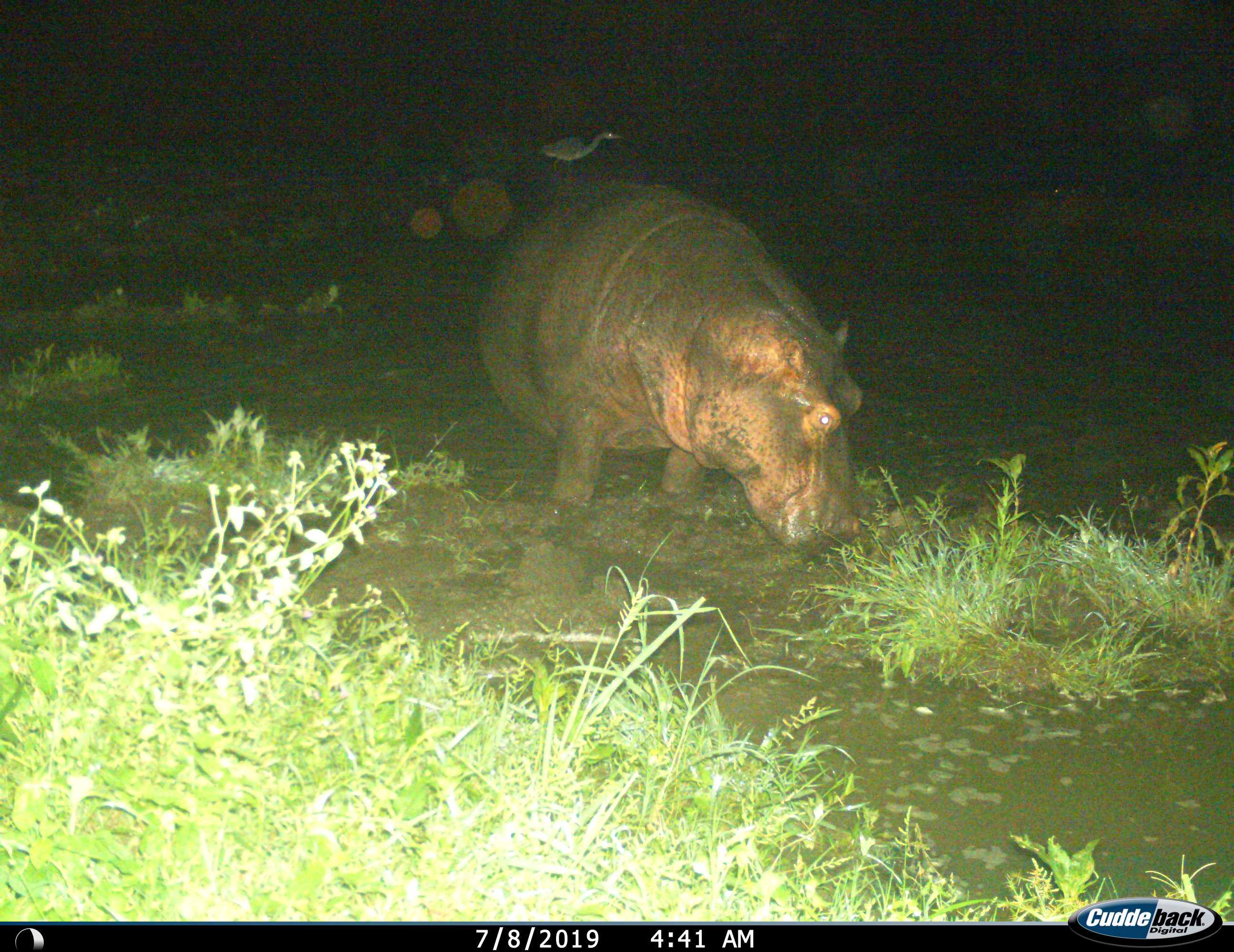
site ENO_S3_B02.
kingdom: Animalia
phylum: Chordata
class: Mammalia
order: Artiodactyla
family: Hippopotamidae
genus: Hippopotamus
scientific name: Hippopotamus amphibius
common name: hippopotamus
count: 1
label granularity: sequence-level